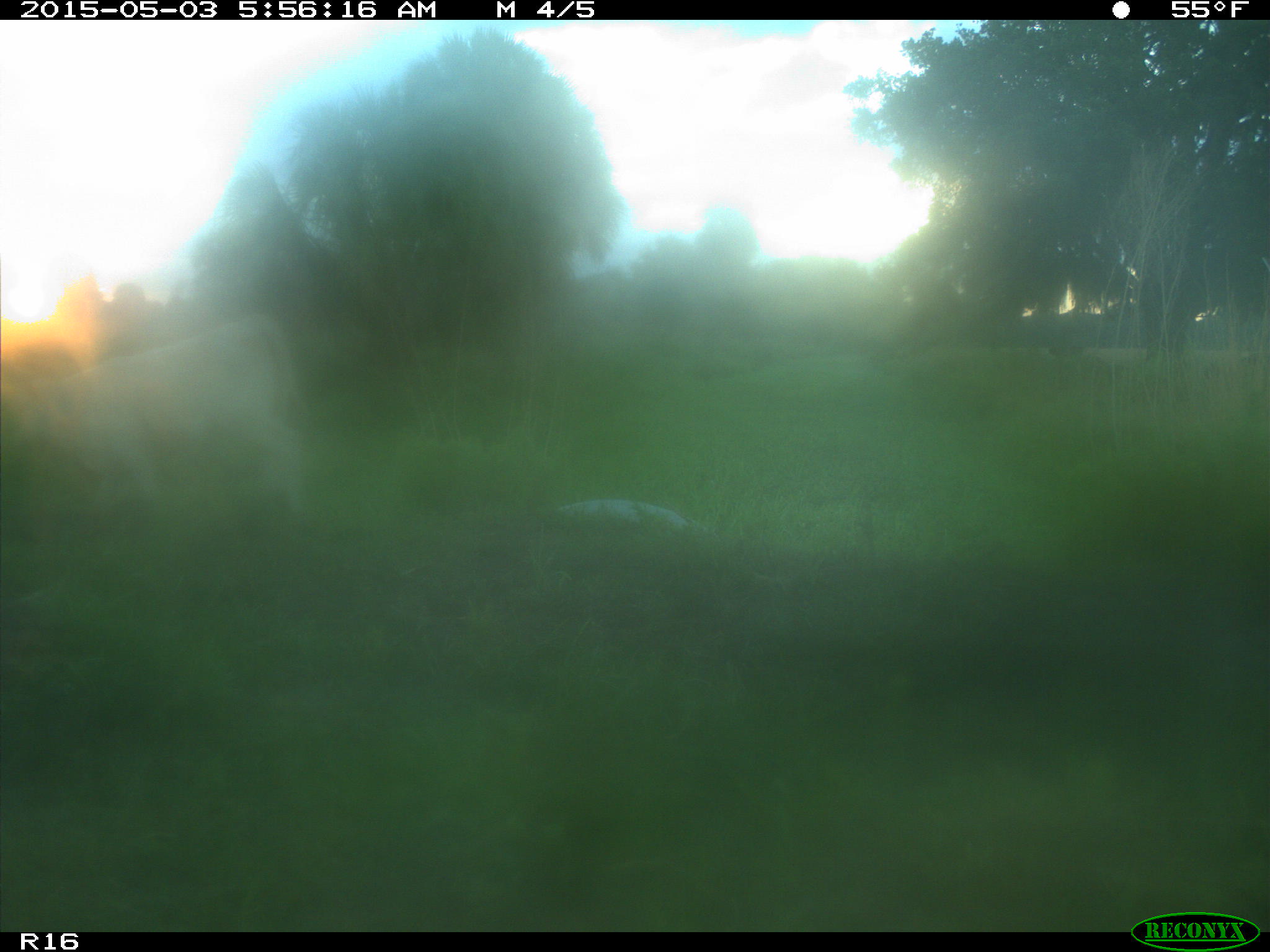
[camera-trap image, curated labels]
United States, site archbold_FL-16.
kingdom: Animalia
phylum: Chordata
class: Mammalia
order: Artiodactyla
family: Bovidae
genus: Bos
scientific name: Bos taurus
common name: domestic cow